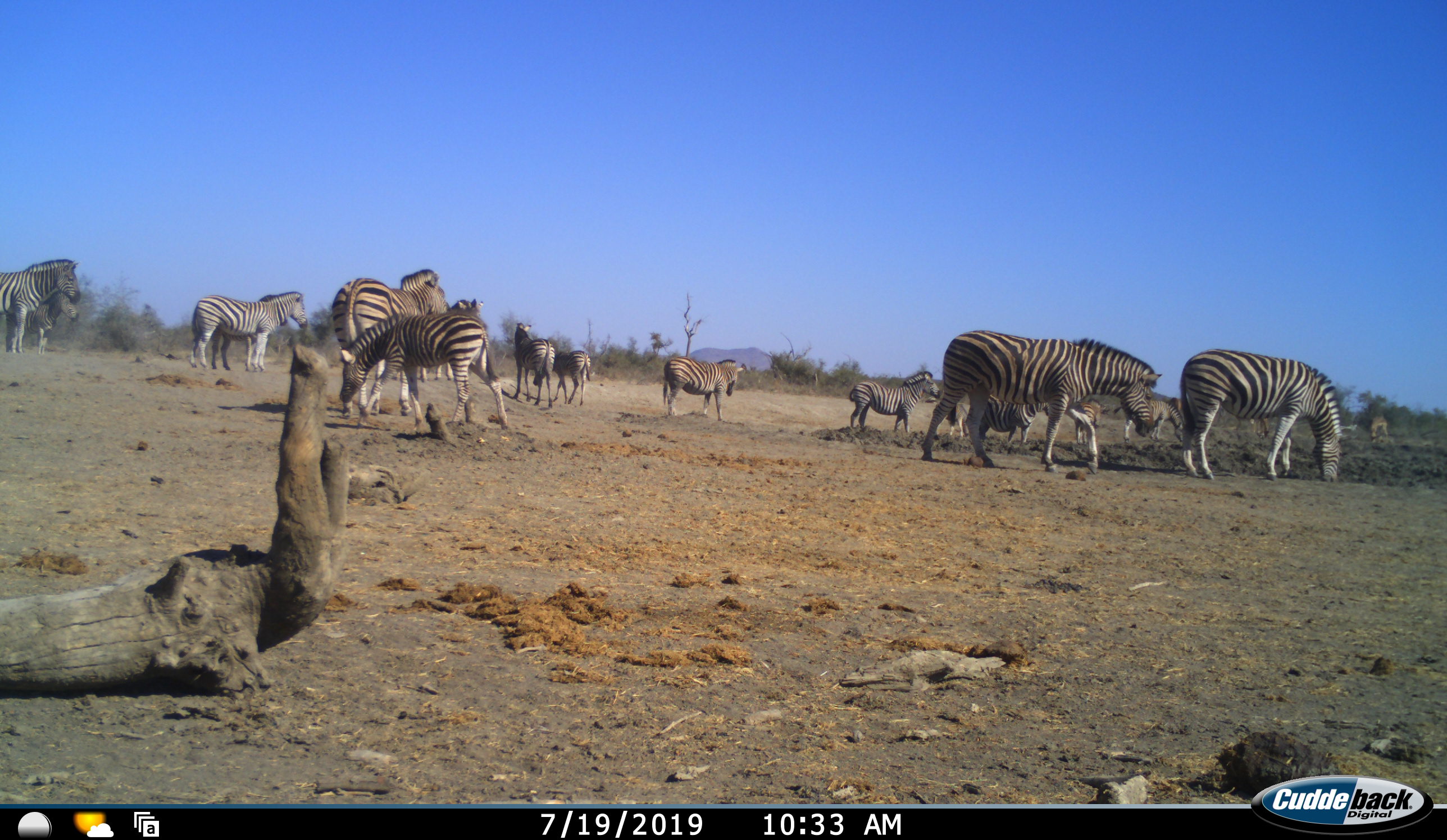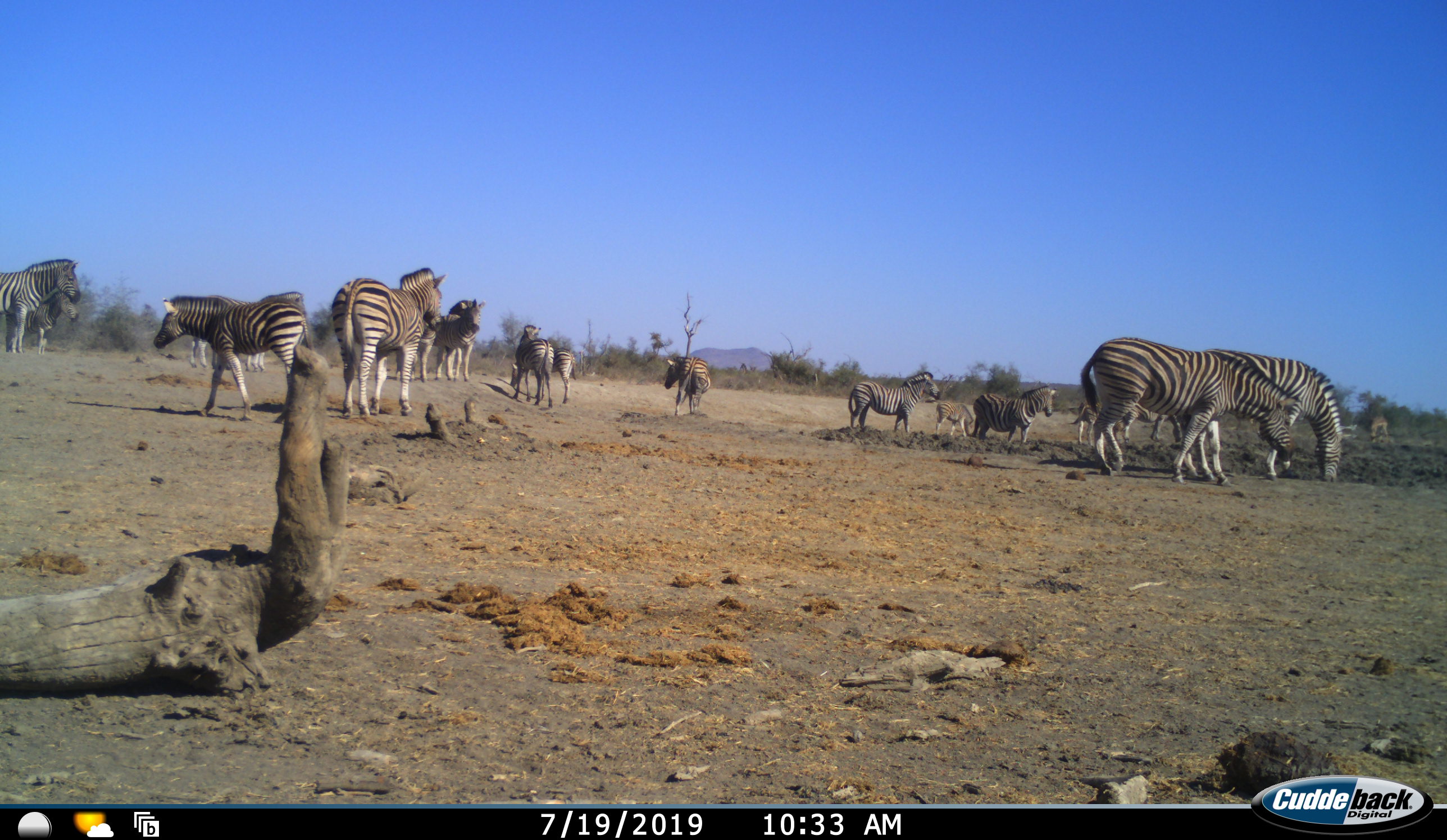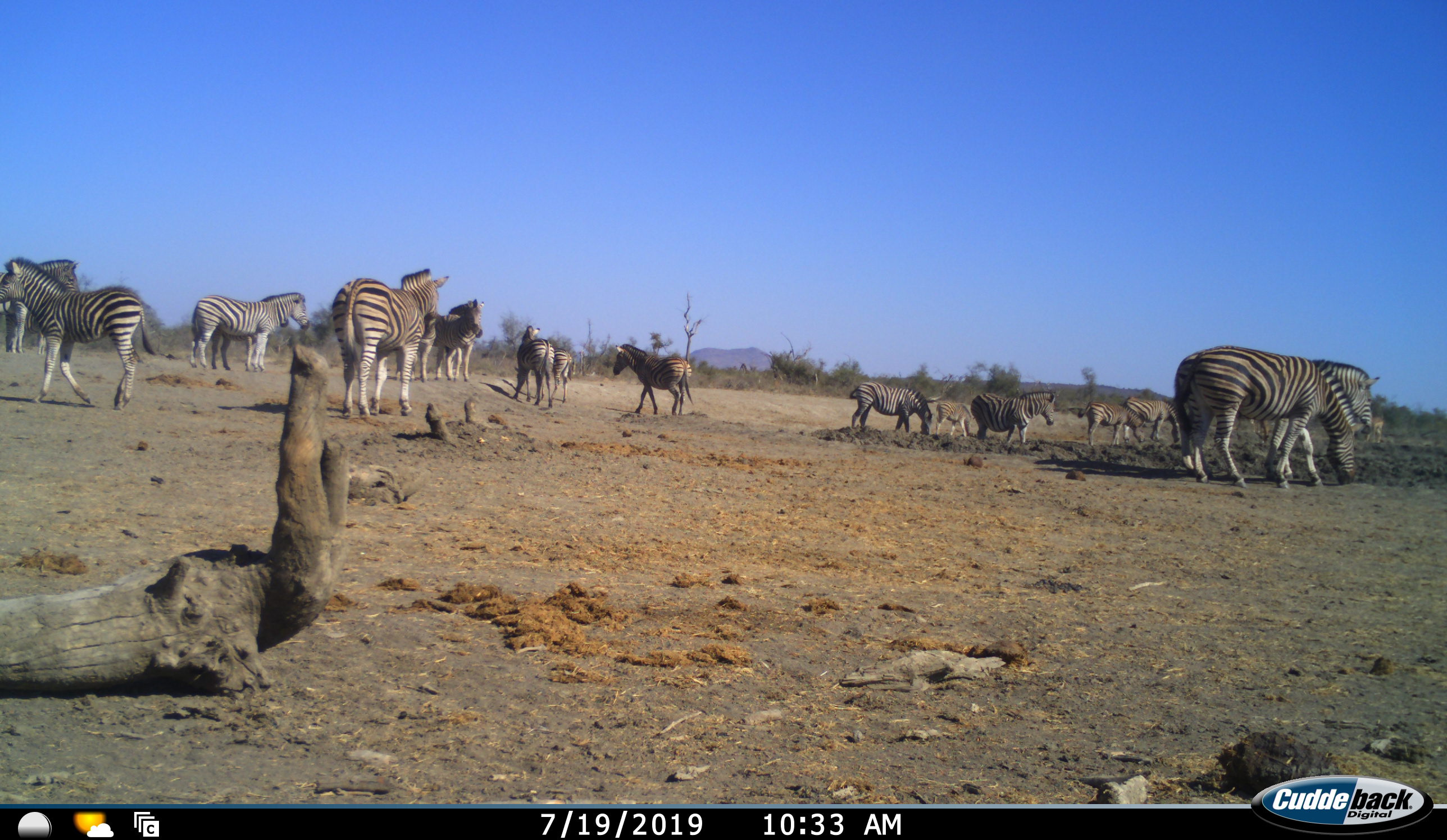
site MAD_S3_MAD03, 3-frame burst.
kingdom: Animalia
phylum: Chordata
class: Mammalia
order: Perissodactyla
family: Equidae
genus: Equus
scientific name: Equus quagga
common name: plains zebra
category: zebraplains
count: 11-50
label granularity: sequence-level